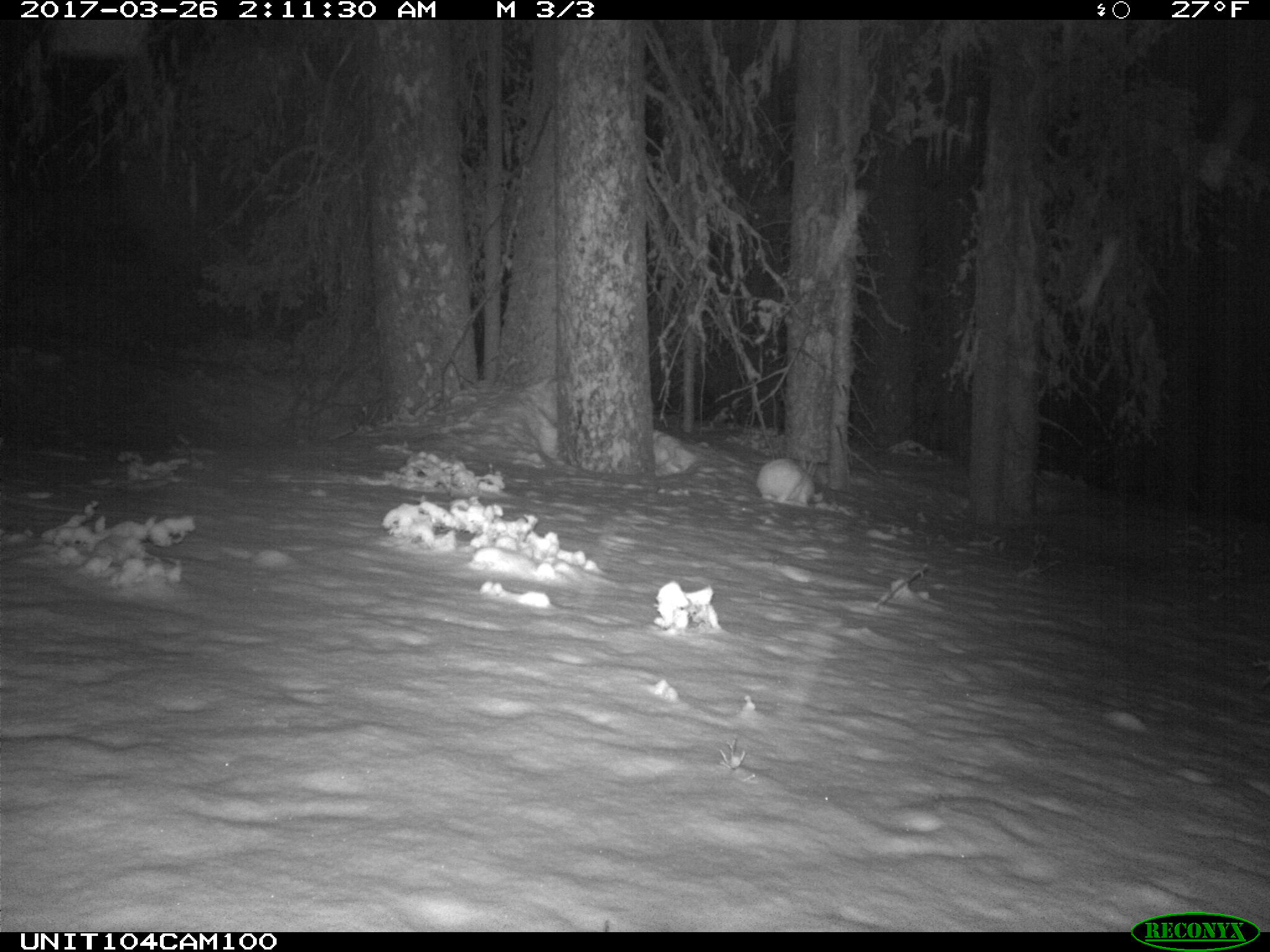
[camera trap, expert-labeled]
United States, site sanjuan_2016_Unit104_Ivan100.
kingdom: Animalia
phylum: Chordata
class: Mammalia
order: Lagomorpha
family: Leporidae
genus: Lepus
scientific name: Lepus americanus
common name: snowshoe hare